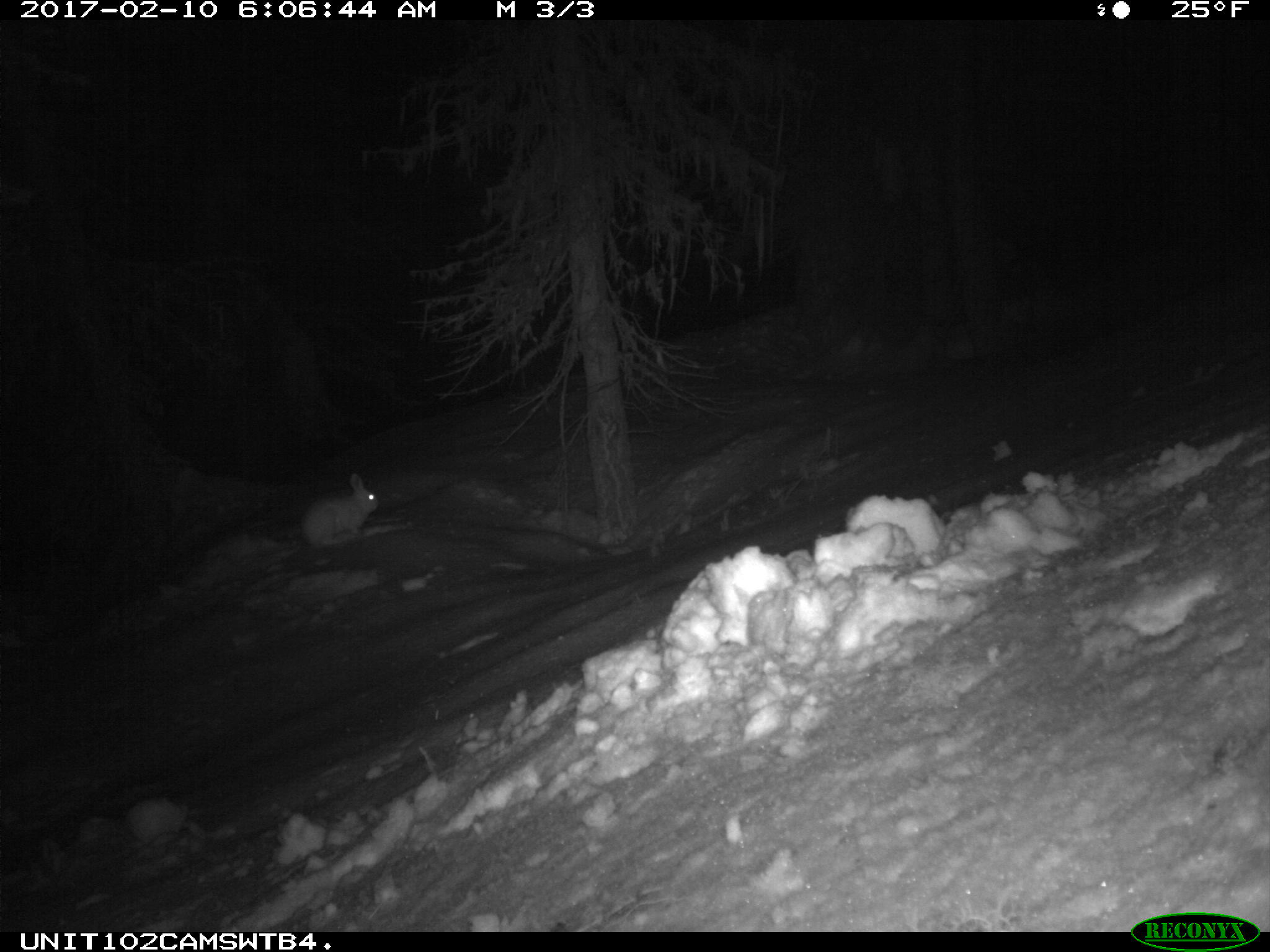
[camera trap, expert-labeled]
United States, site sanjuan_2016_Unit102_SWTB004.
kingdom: Animalia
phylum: Chordata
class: Mammalia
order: Lagomorpha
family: Leporidae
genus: Lepus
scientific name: Lepus americanus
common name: snowshoe hare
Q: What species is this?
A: Lepus americanus (snowshoe hare).